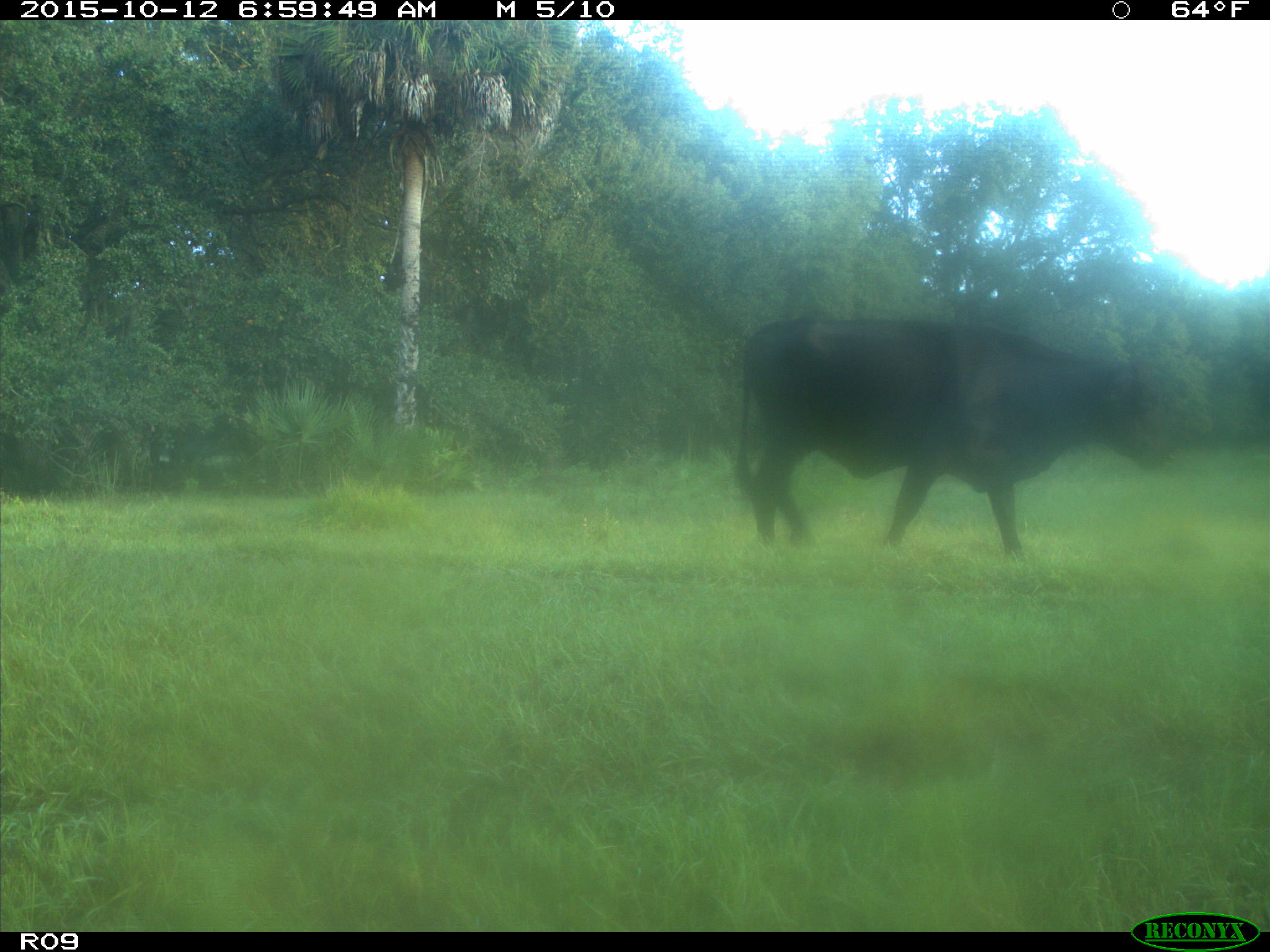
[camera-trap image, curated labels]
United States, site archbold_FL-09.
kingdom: Animalia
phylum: Chordata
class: Mammalia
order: Artiodactyla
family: Bovidae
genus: Bos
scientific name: Bos taurus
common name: domestic cow